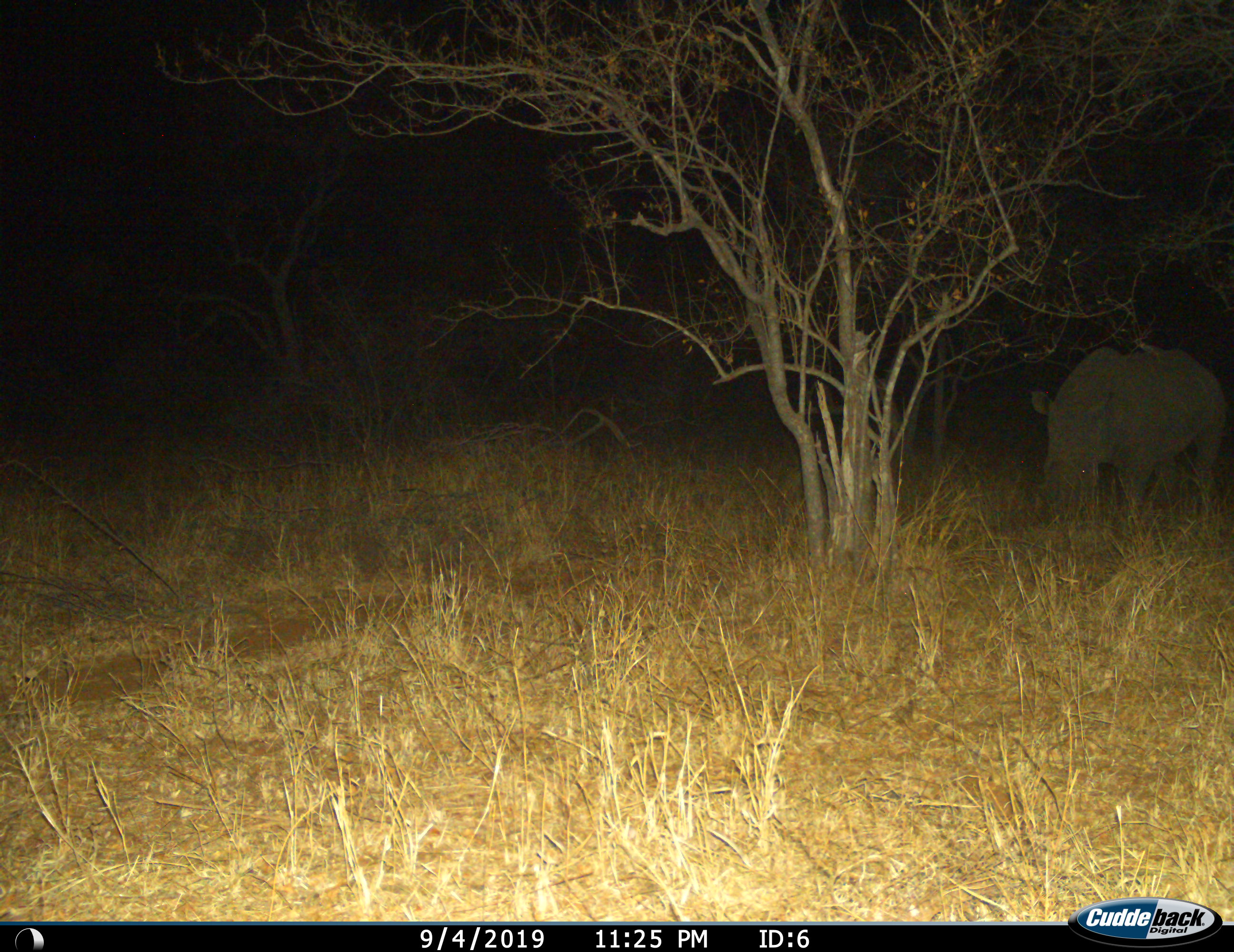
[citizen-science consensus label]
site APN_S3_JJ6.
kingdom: Animalia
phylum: Chordata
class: Mammalia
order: Perissodactyla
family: Rhinocerotidae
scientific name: Rhinocerotidae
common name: unknown rhinoceros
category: rhinocerosunknown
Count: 1.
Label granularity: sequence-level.